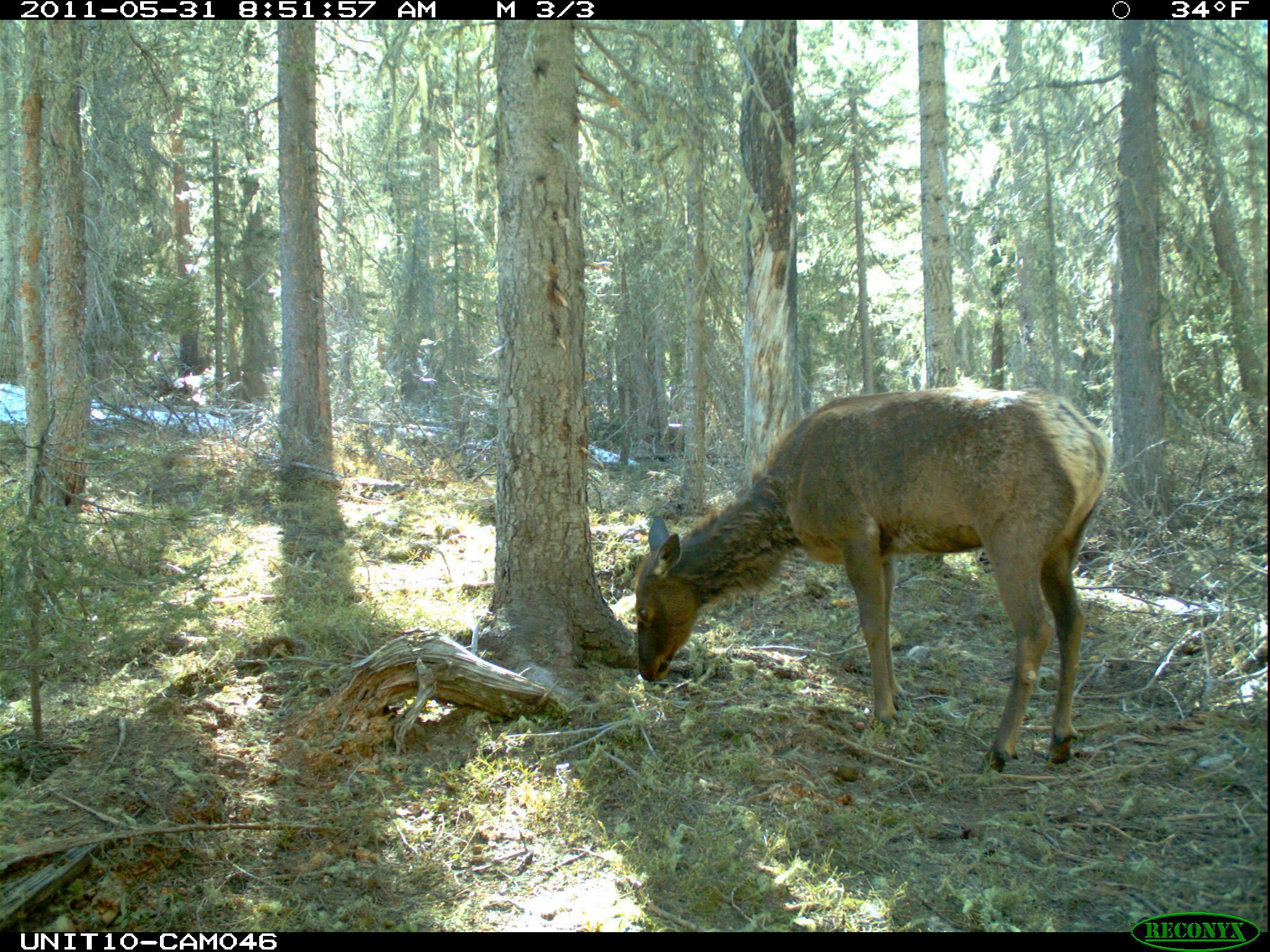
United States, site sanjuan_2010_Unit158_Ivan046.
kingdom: Animalia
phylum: Chordata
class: Mammalia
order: Artiodactyla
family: Cervidae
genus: Cervus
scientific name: Cervus elaphus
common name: red deer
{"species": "Cervus elaphus (red deer)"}